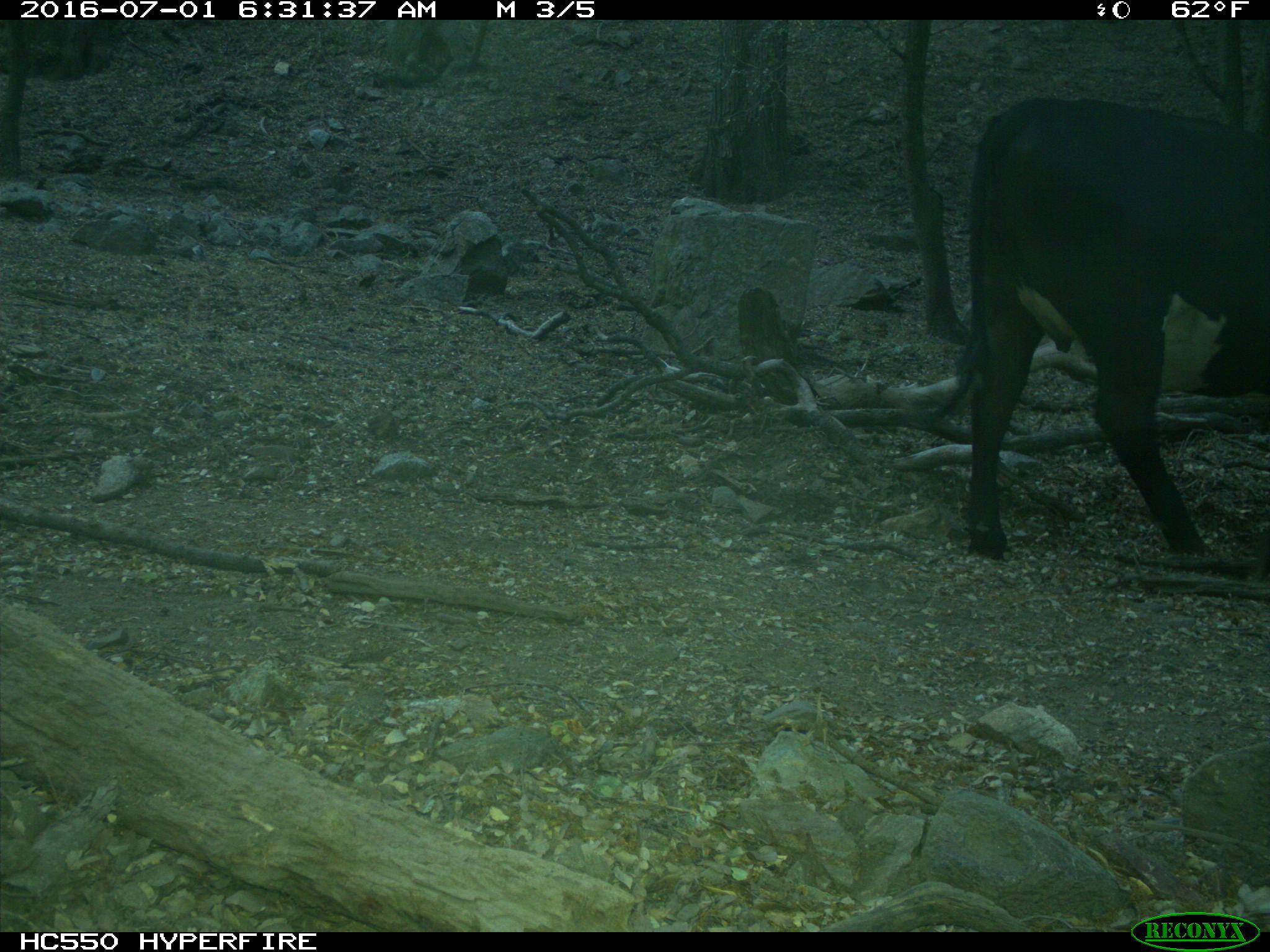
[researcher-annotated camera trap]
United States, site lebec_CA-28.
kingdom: Animalia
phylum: Chordata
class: Mammalia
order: Artiodactyla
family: Bovidae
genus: Bos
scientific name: Bos taurus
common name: domestic cow